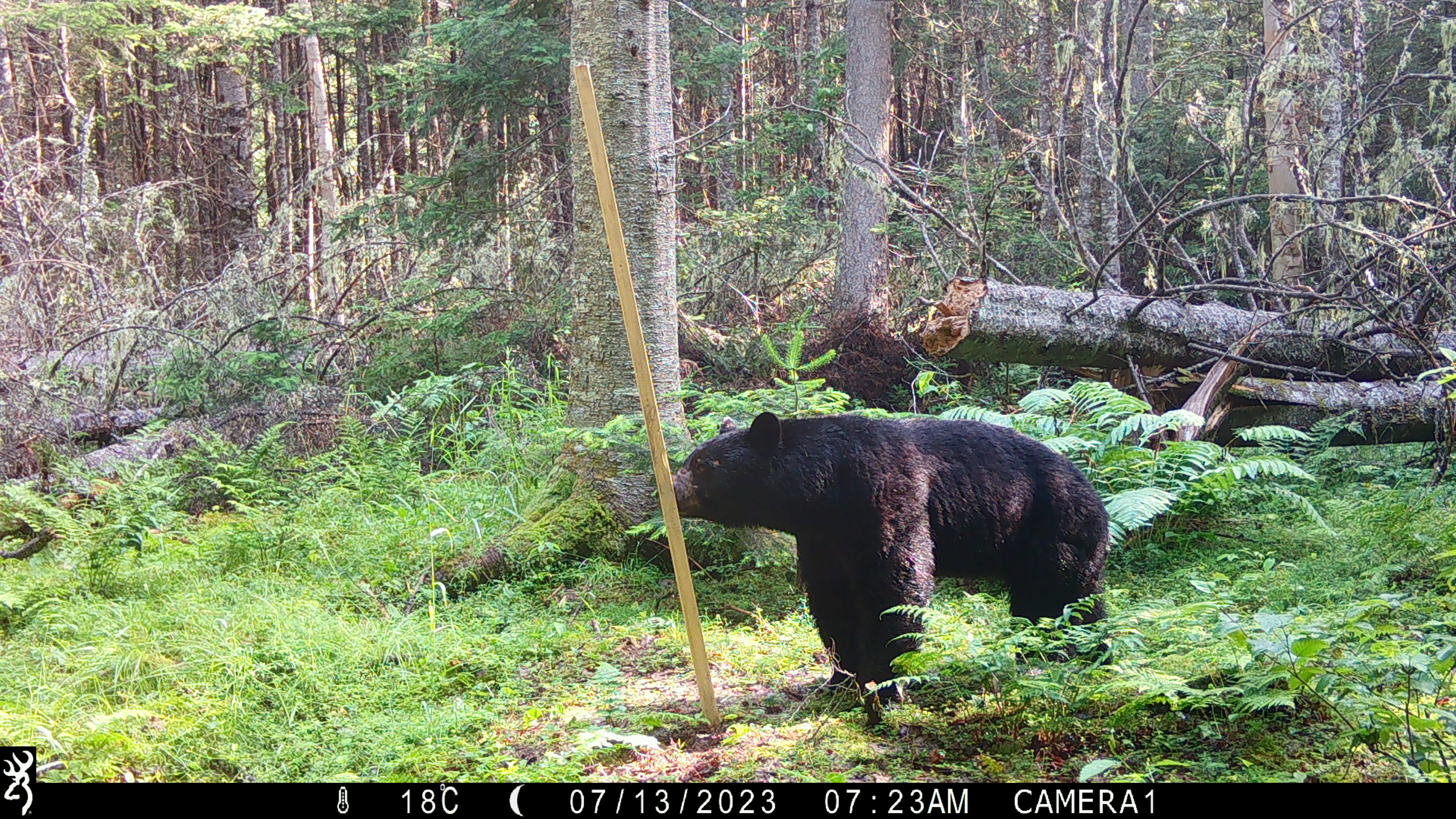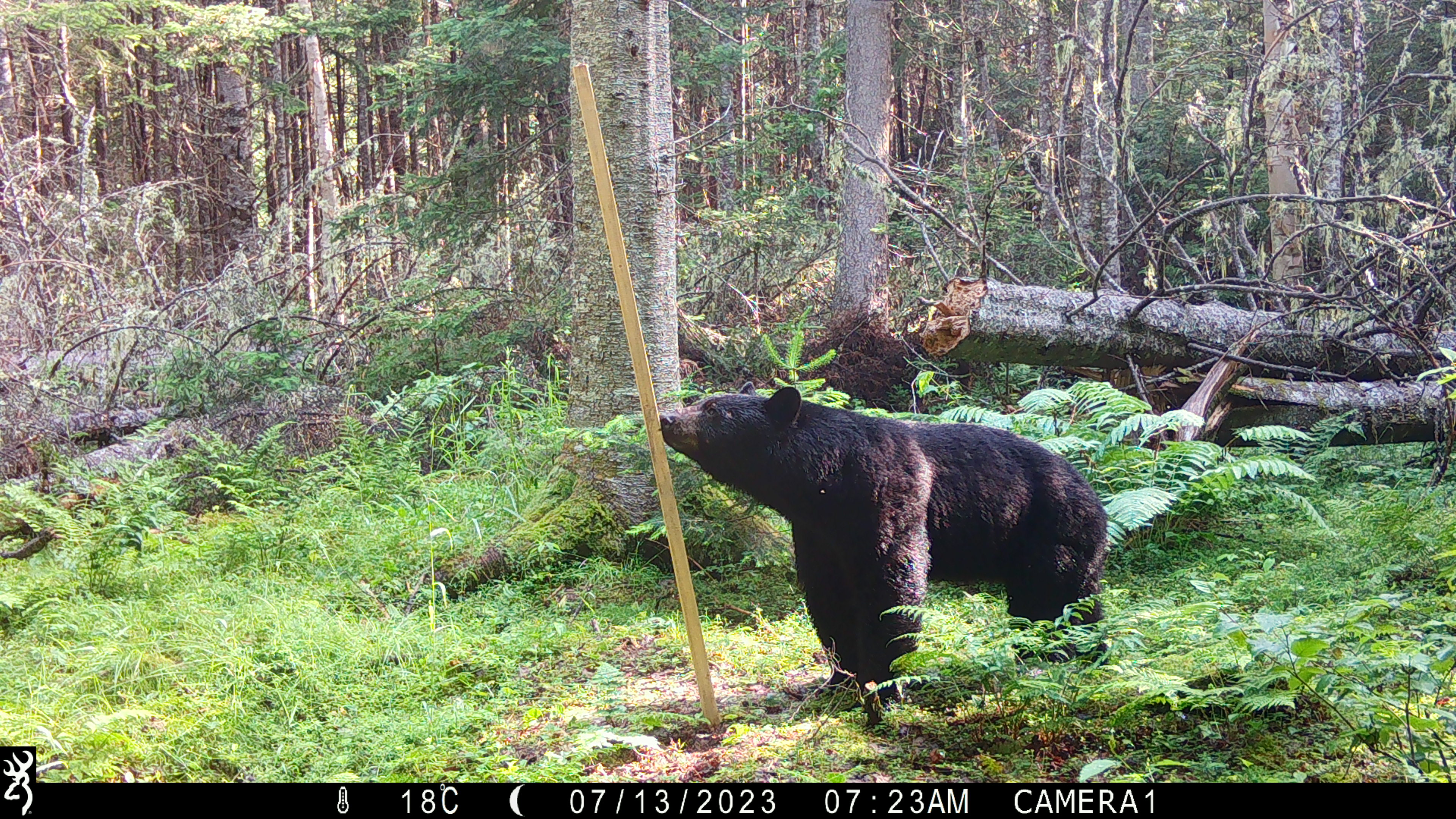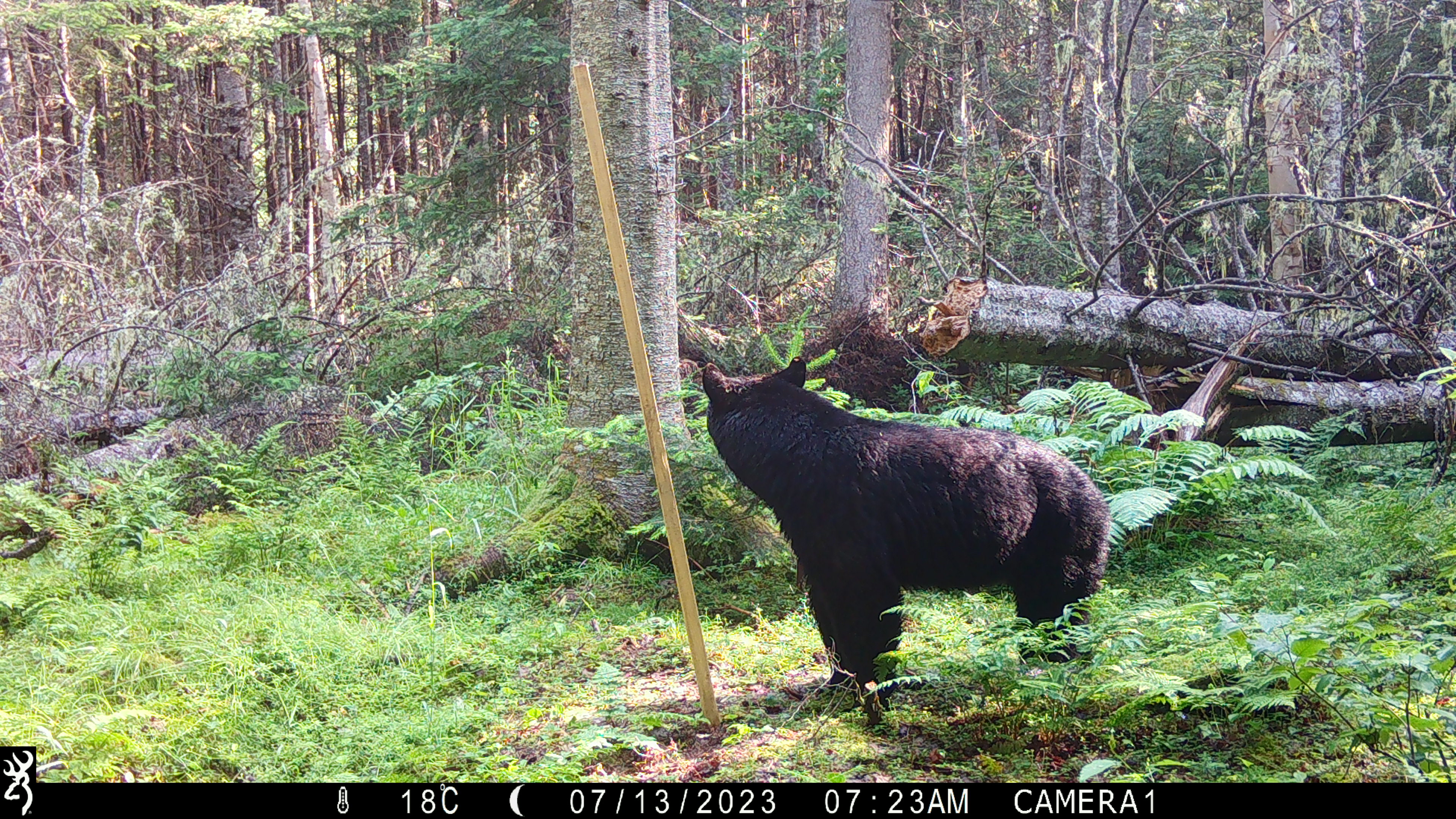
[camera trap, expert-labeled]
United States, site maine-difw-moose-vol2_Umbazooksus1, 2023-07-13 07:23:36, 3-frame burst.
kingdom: Animalia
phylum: Chordata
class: Mammalia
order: Carnivora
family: Ursidae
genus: Ursus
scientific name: Ursus americanus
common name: black bear